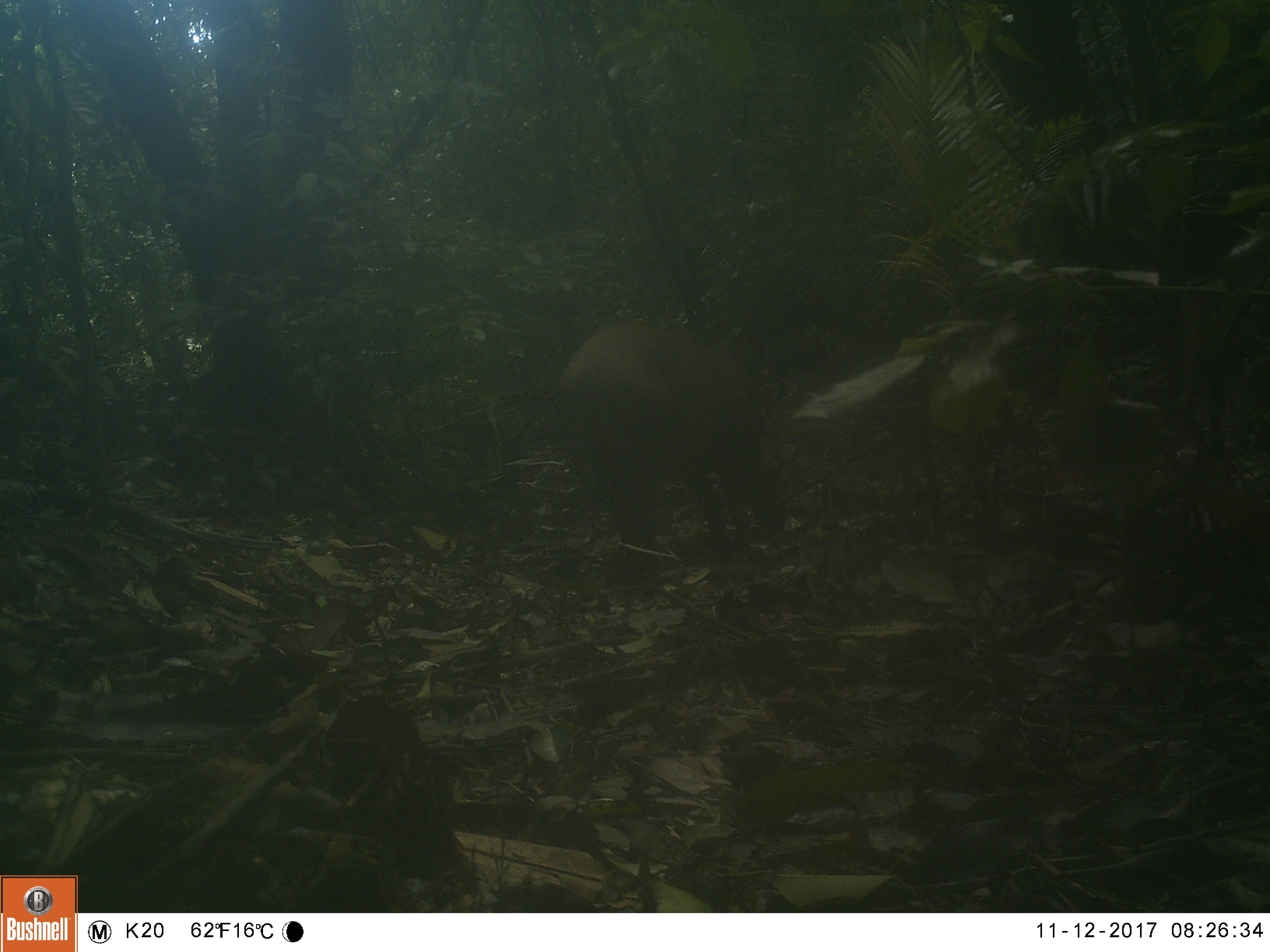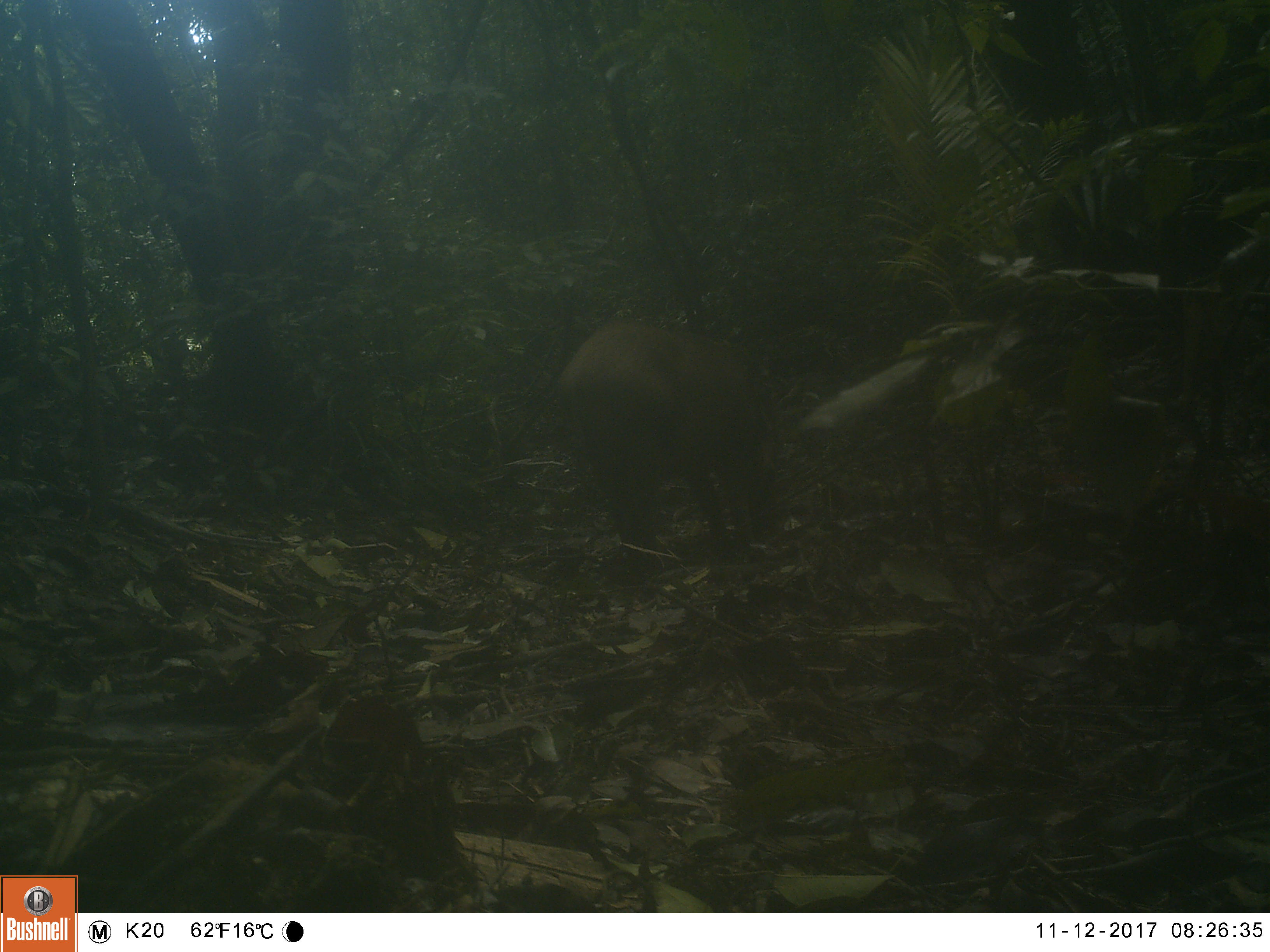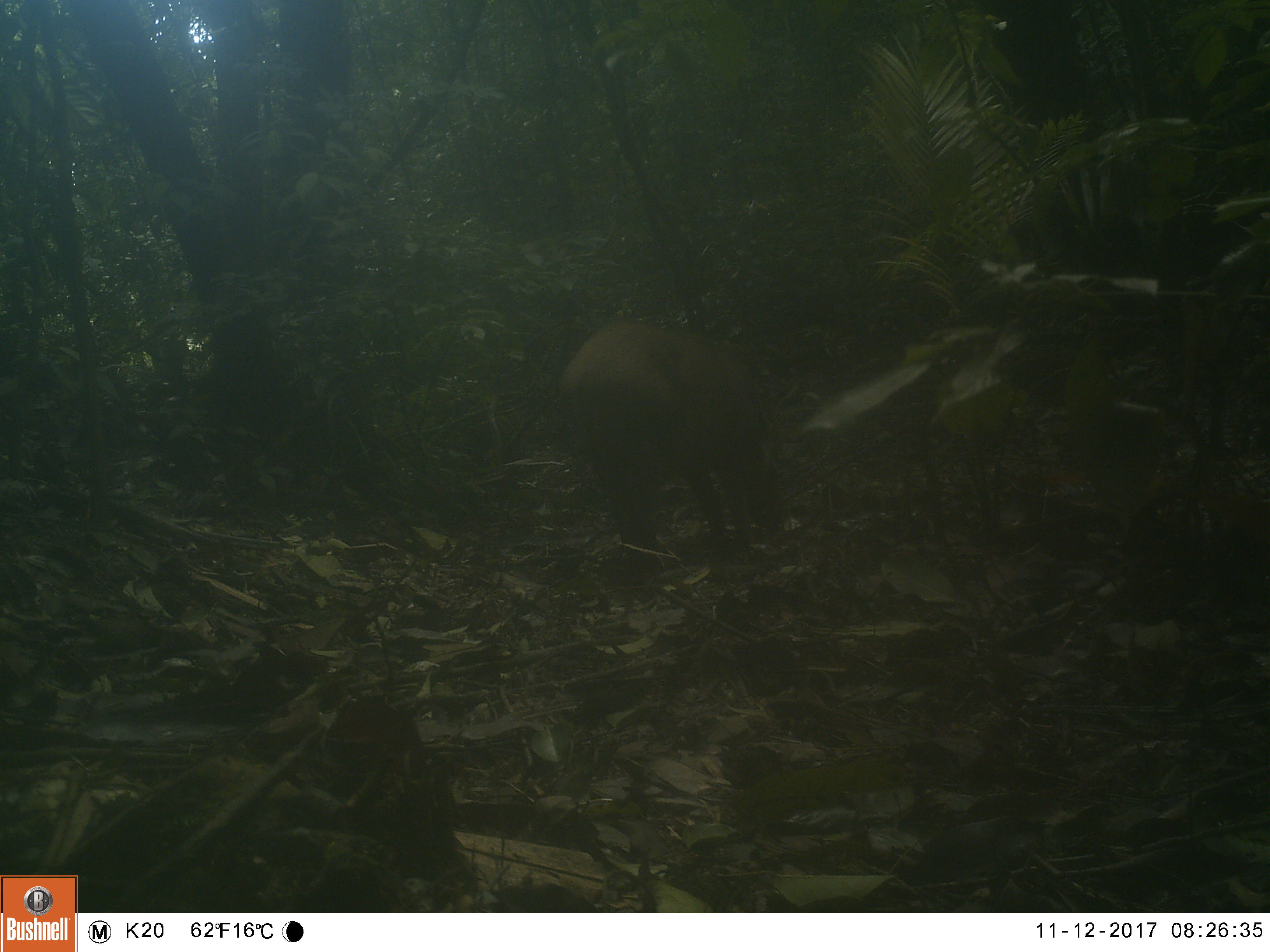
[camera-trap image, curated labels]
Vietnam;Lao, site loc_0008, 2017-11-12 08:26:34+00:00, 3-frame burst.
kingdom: Animalia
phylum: Chordata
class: Mammalia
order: Artiodactyla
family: Suidae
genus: Sus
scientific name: Sus scrofa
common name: eurasian wild pig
Eurasian wild pig (Sus scrofa). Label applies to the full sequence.